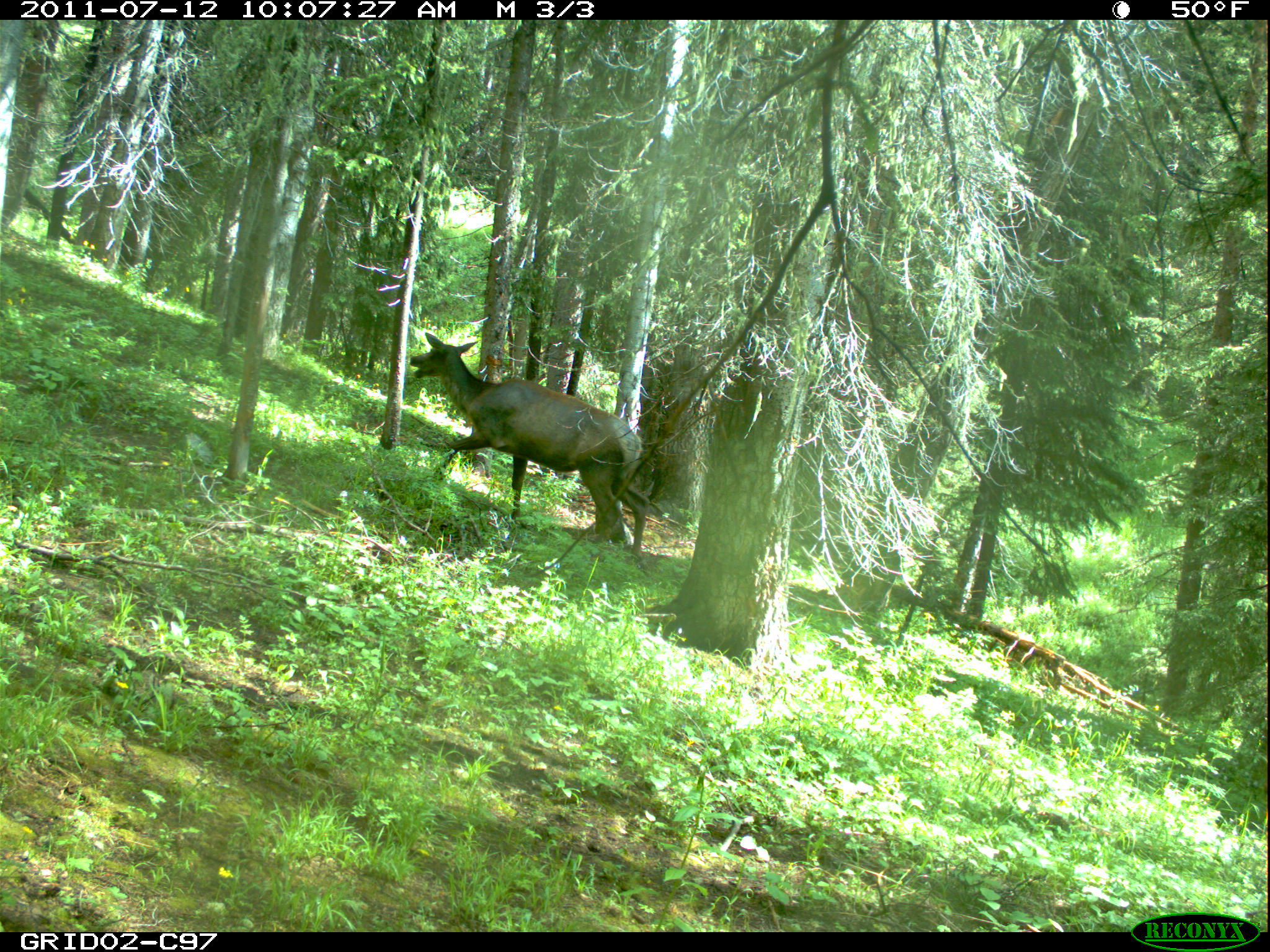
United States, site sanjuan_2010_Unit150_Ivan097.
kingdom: Animalia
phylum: Chordata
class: Mammalia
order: Artiodactyla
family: Cervidae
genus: Cervus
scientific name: Cervus elaphus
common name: red deer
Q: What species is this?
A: Cervus elaphus (red deer).